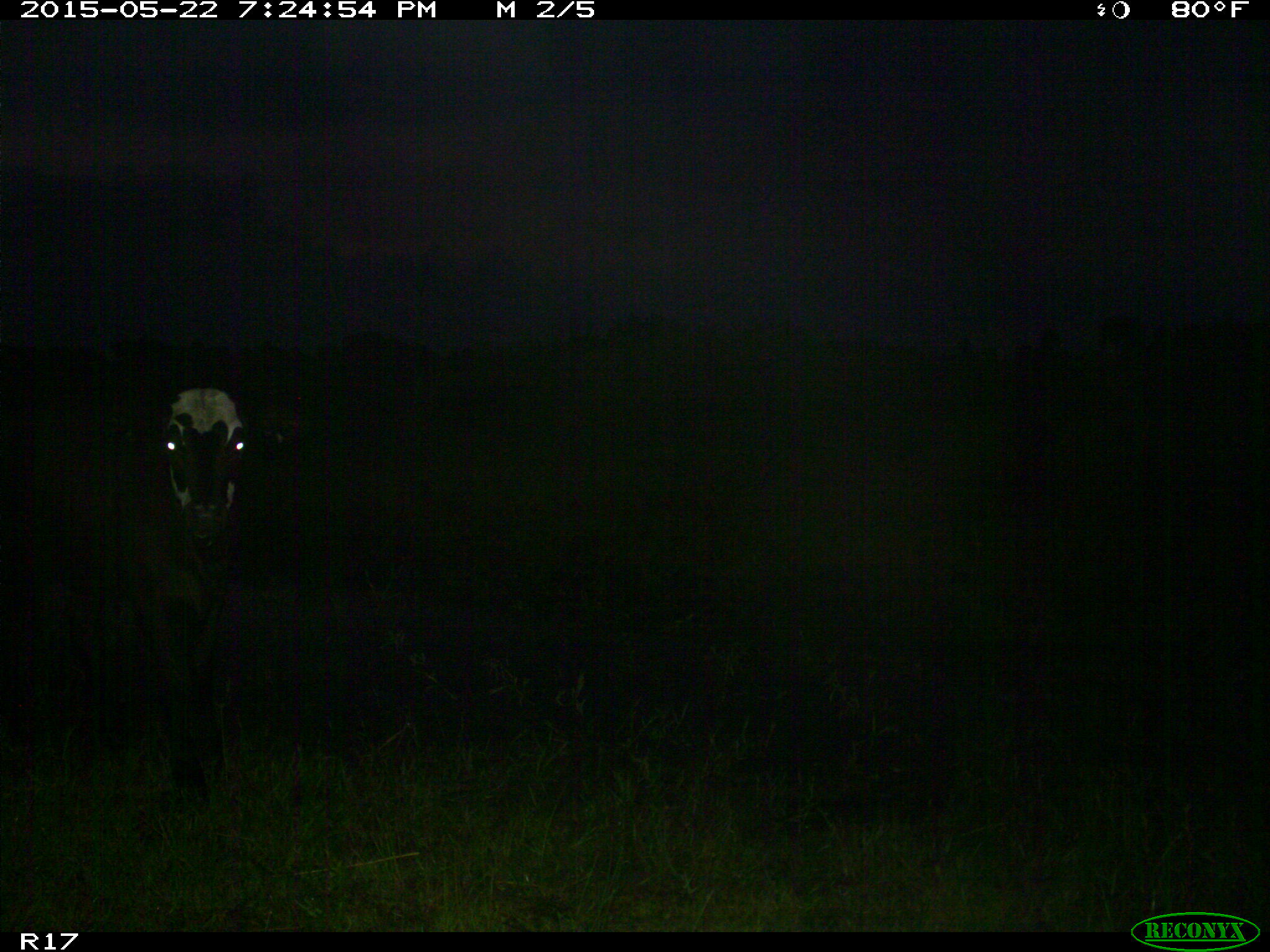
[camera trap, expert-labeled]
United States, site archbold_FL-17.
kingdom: Animalia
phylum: Chordata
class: Mammalia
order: Artiodactyla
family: Bovidae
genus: Bos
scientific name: Bos taurus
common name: domestic cow